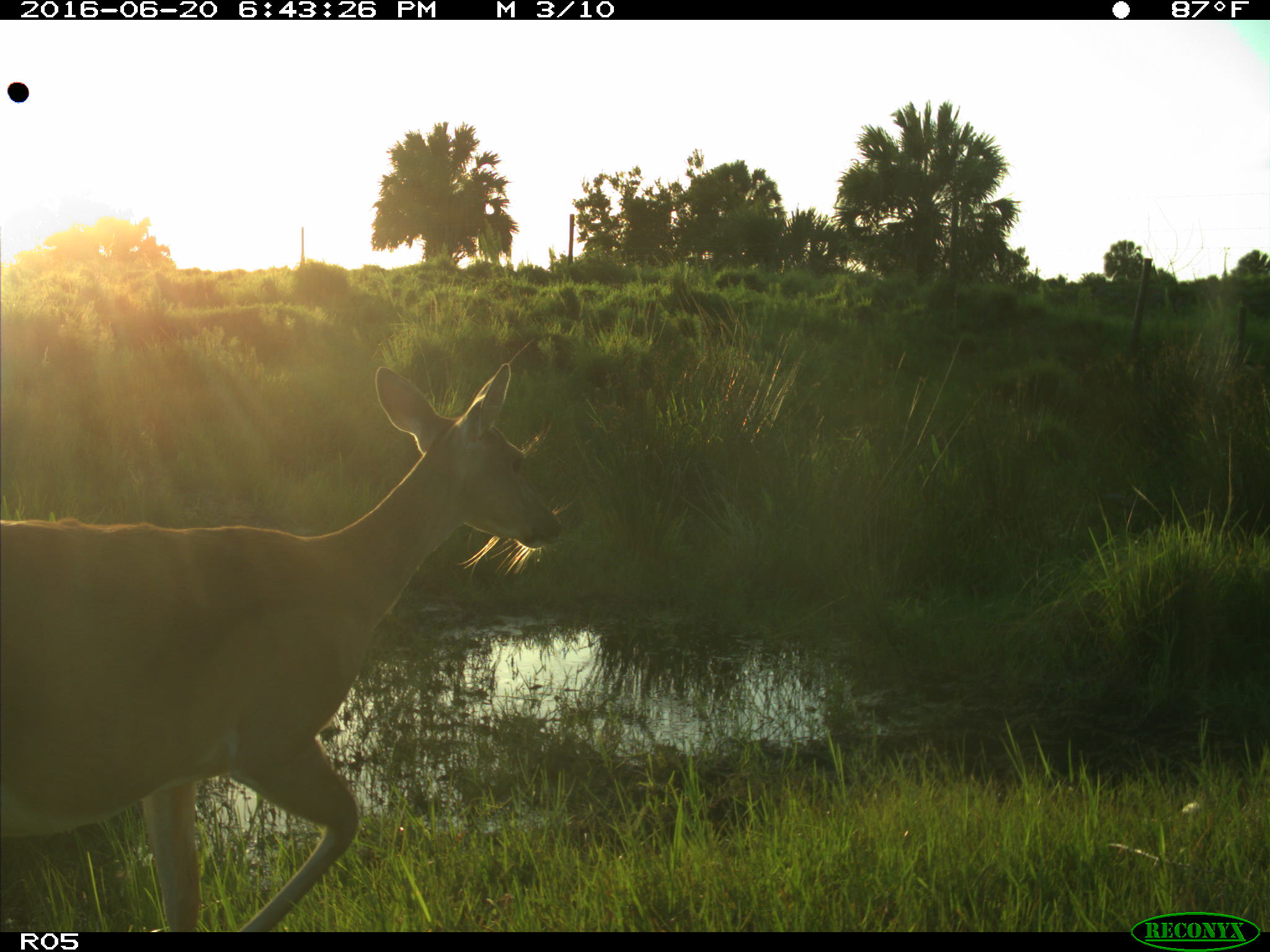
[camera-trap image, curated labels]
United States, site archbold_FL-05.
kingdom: Animalia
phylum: Chordata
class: Mammalia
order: Artiodactyla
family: Cervidae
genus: Odocoileus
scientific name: Odocoileus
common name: deer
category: unidentified deer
Unidentified deer (deer) (Odocoileus).